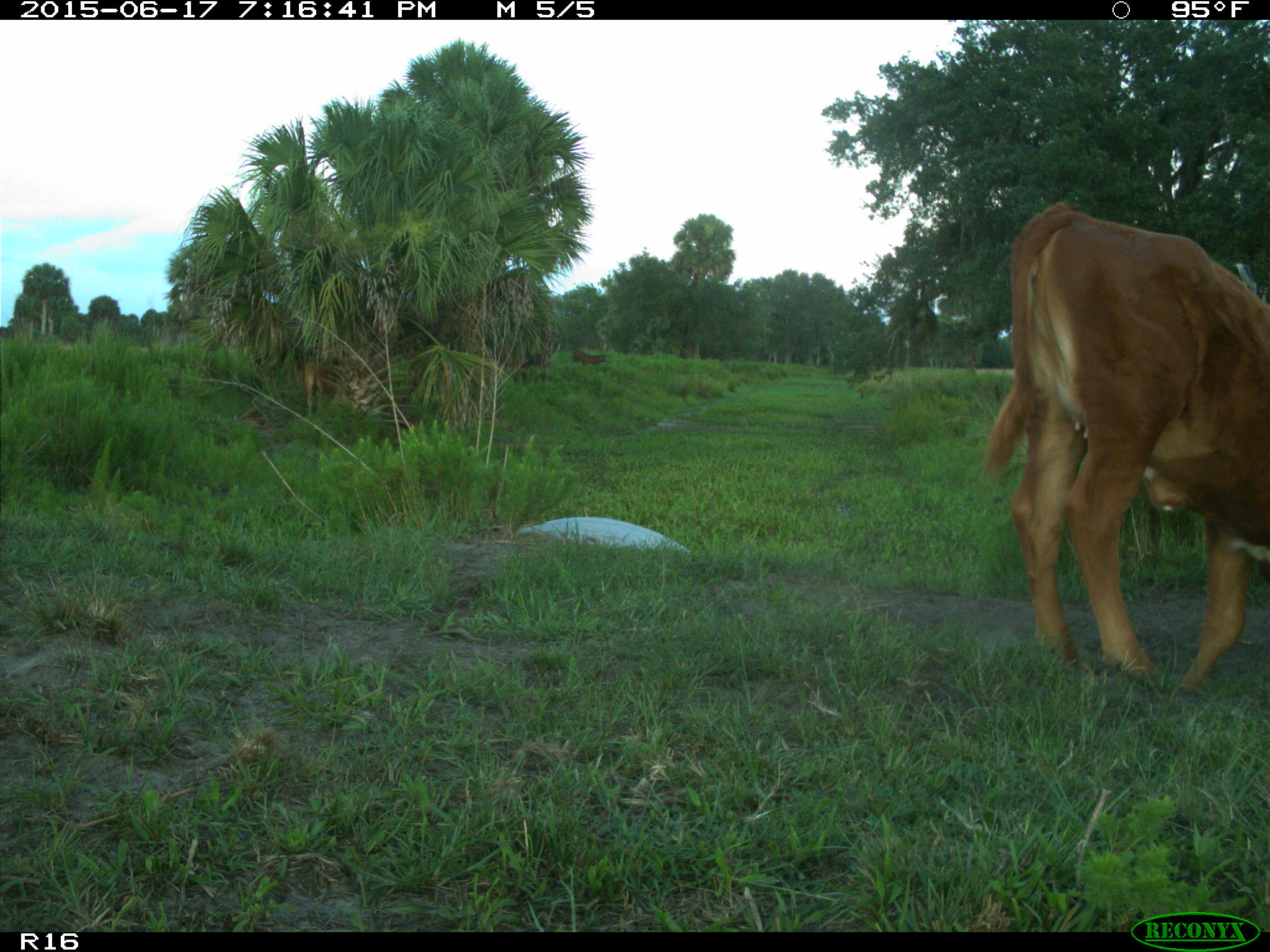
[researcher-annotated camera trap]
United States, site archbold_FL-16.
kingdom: Animalia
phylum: Chordata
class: Mammalia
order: Artiodactyla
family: Bovidae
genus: Bos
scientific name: Bos taurus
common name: domestic cow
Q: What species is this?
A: Bos taurus (domestic cow).